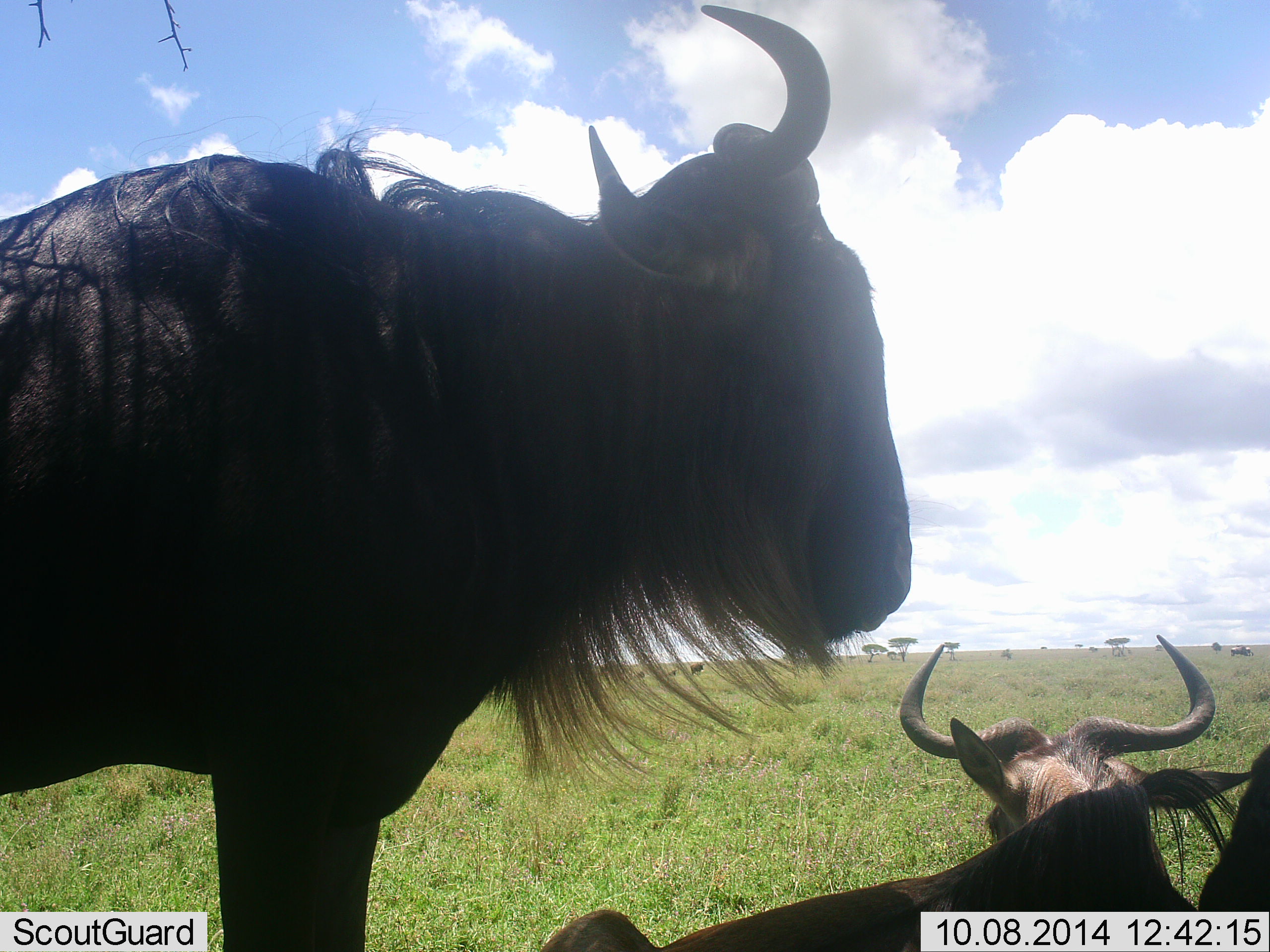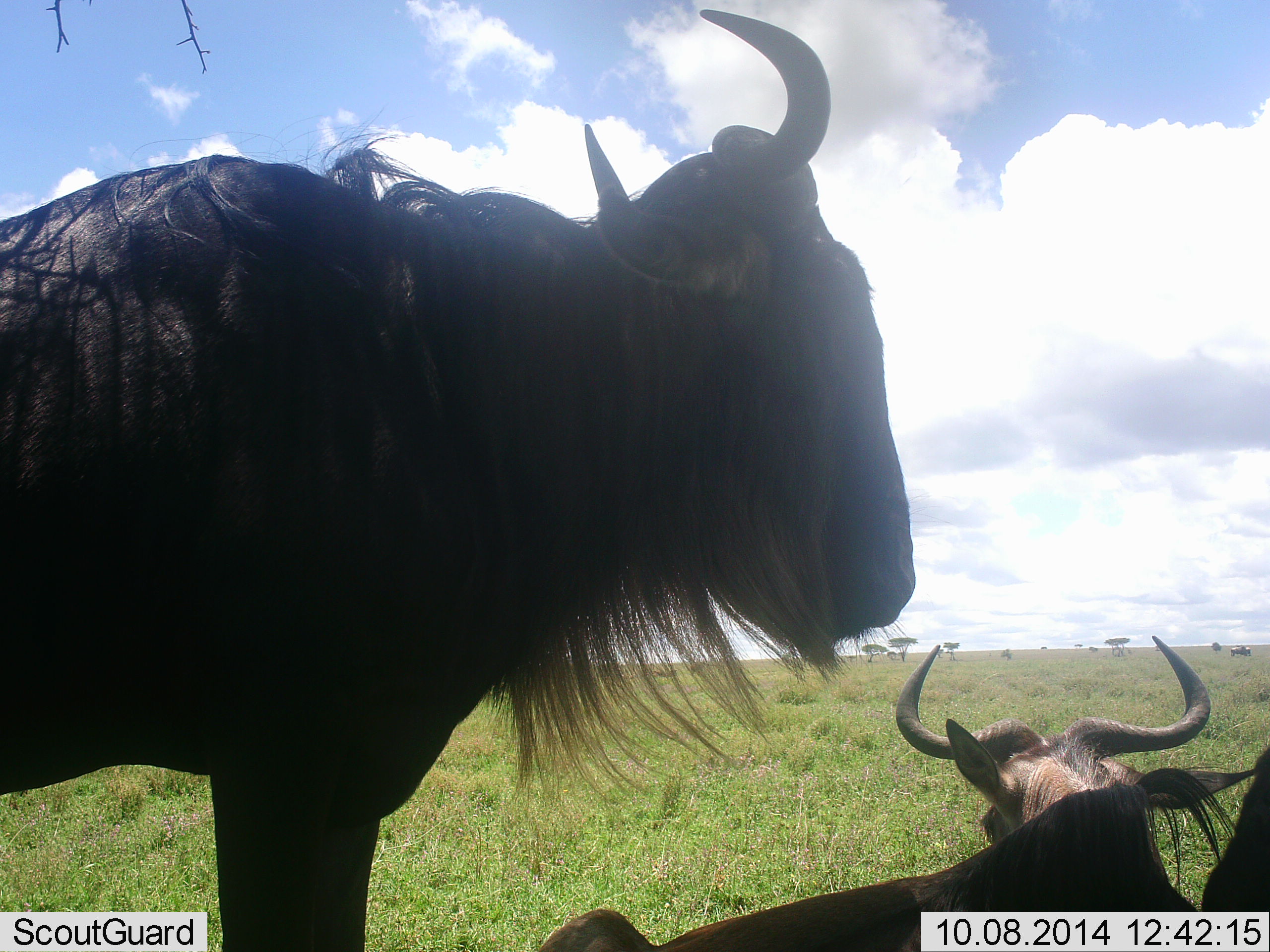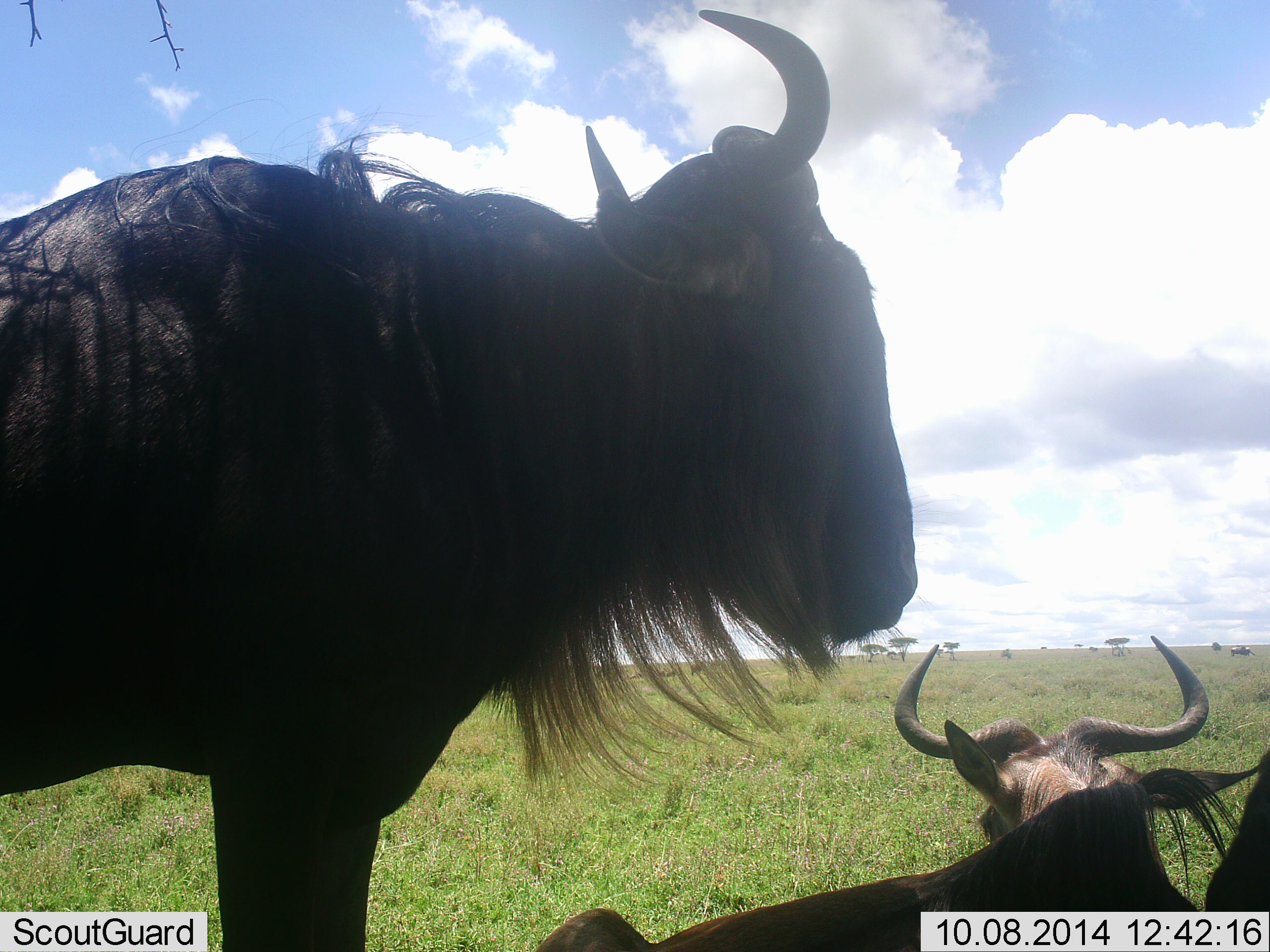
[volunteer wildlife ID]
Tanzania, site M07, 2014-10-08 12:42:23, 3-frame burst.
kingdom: Animalia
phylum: Chordata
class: Mammalia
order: Artiodactyla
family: Bovidae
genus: Connochaetes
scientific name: Connochaetes taurinus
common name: blue wildebeest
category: wildebeest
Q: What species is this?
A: Wildebeest (blue wildebeest) (Connochaetes taurinus).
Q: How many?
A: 3.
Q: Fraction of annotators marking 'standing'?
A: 80%.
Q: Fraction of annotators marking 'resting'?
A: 90%.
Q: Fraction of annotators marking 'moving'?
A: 0%.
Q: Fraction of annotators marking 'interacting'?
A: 0%.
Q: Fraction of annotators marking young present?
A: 0%.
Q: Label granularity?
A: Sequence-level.